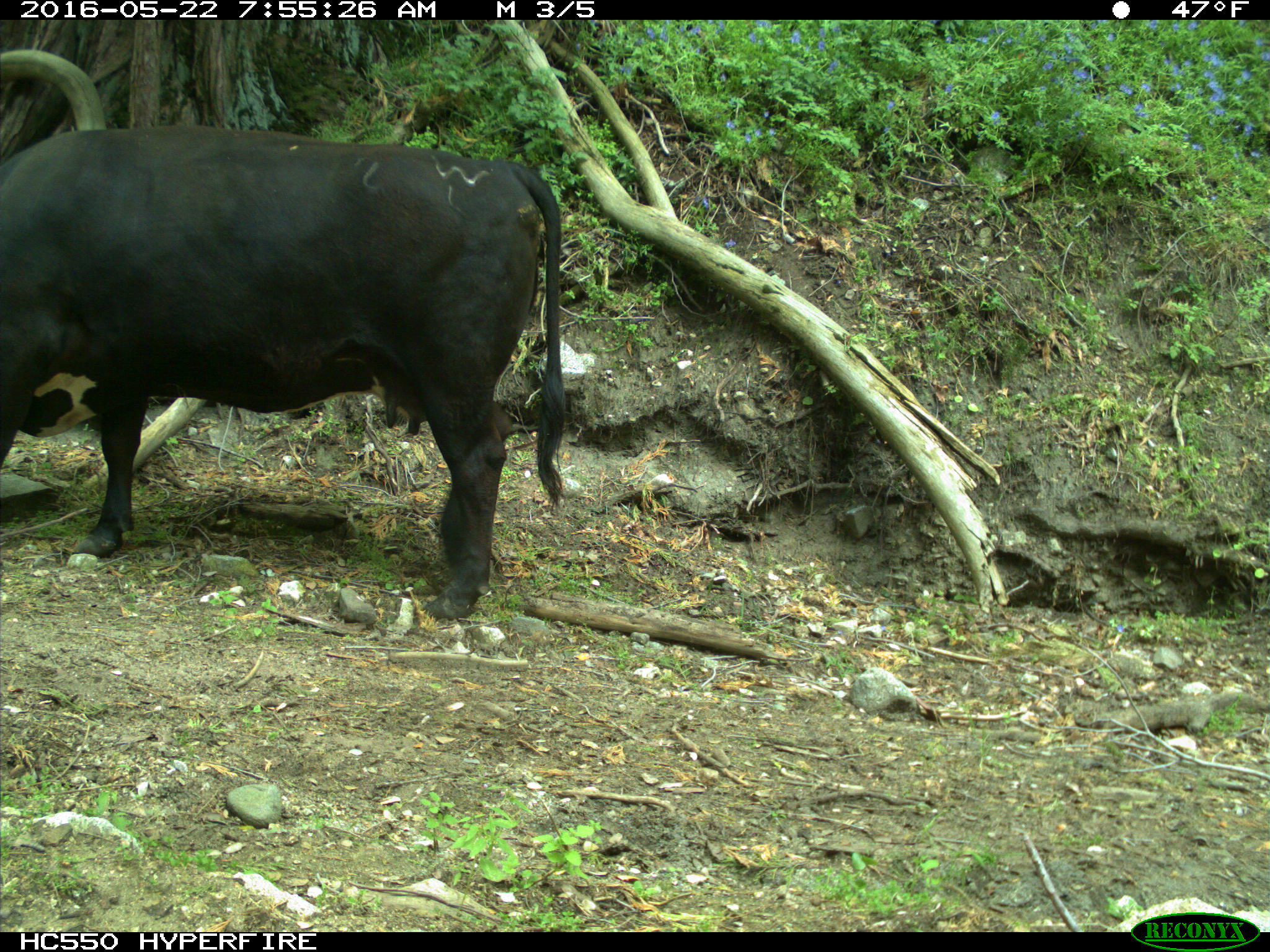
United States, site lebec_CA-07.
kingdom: Animalia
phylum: Chordata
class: Mammalia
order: Artiodactyla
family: Bovidae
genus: Bos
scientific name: Bos taurus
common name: domestic cow